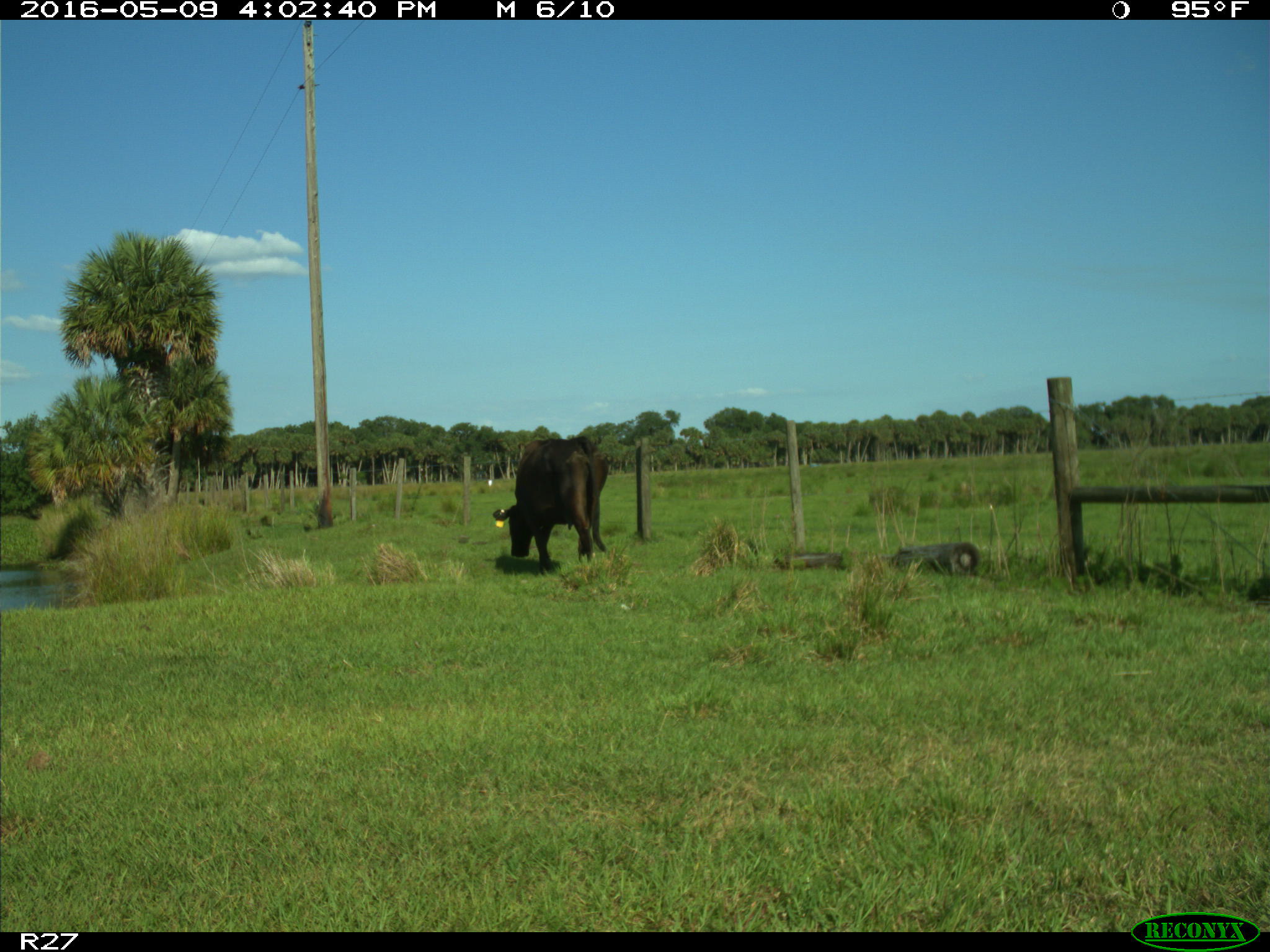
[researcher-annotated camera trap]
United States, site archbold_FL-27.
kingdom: Animalia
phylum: Chordata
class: Mammalia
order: Artiodactyla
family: Bovidae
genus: Bos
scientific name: Bos taurus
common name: domestic cow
Bos taurus (domestic cow).